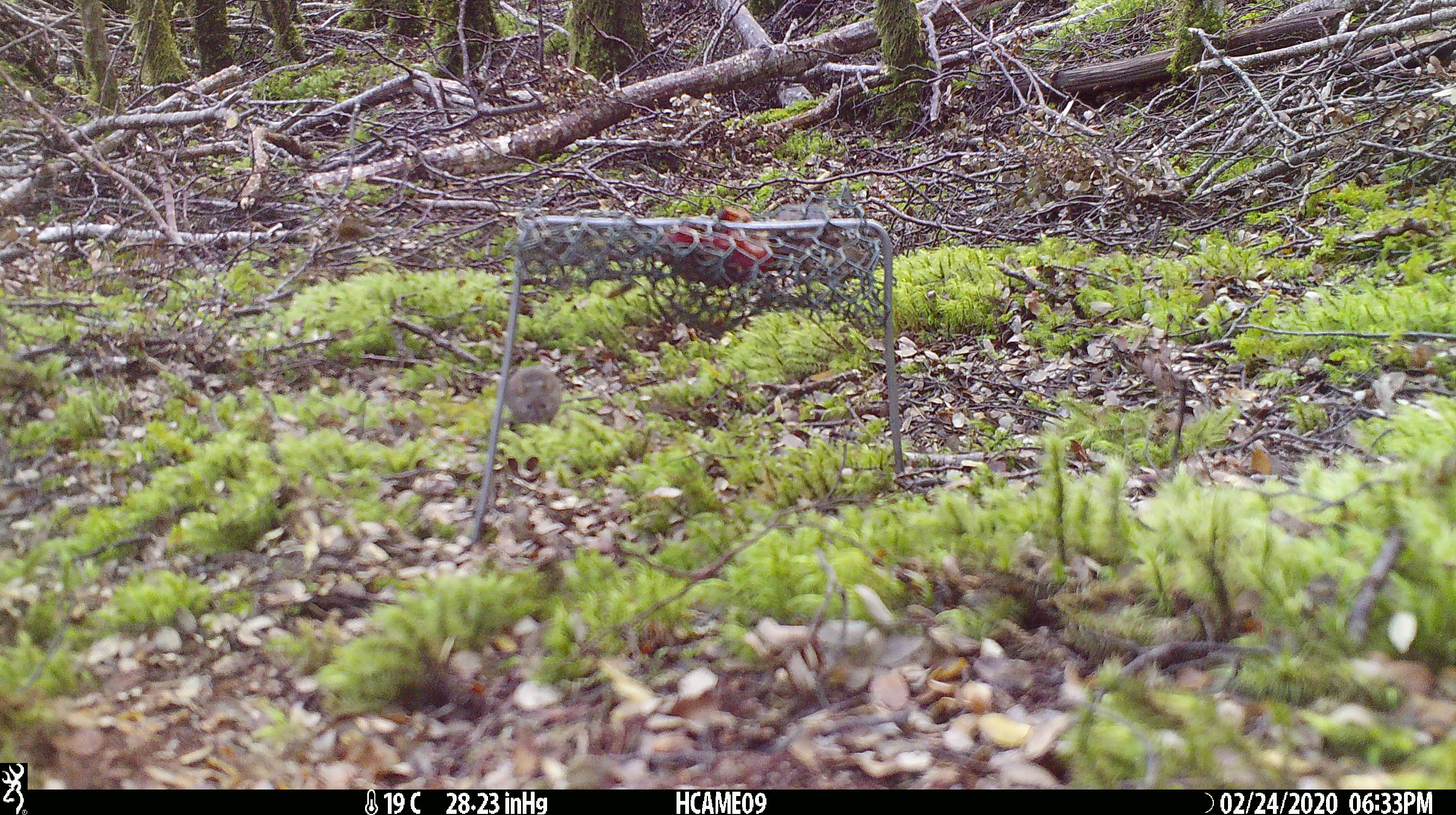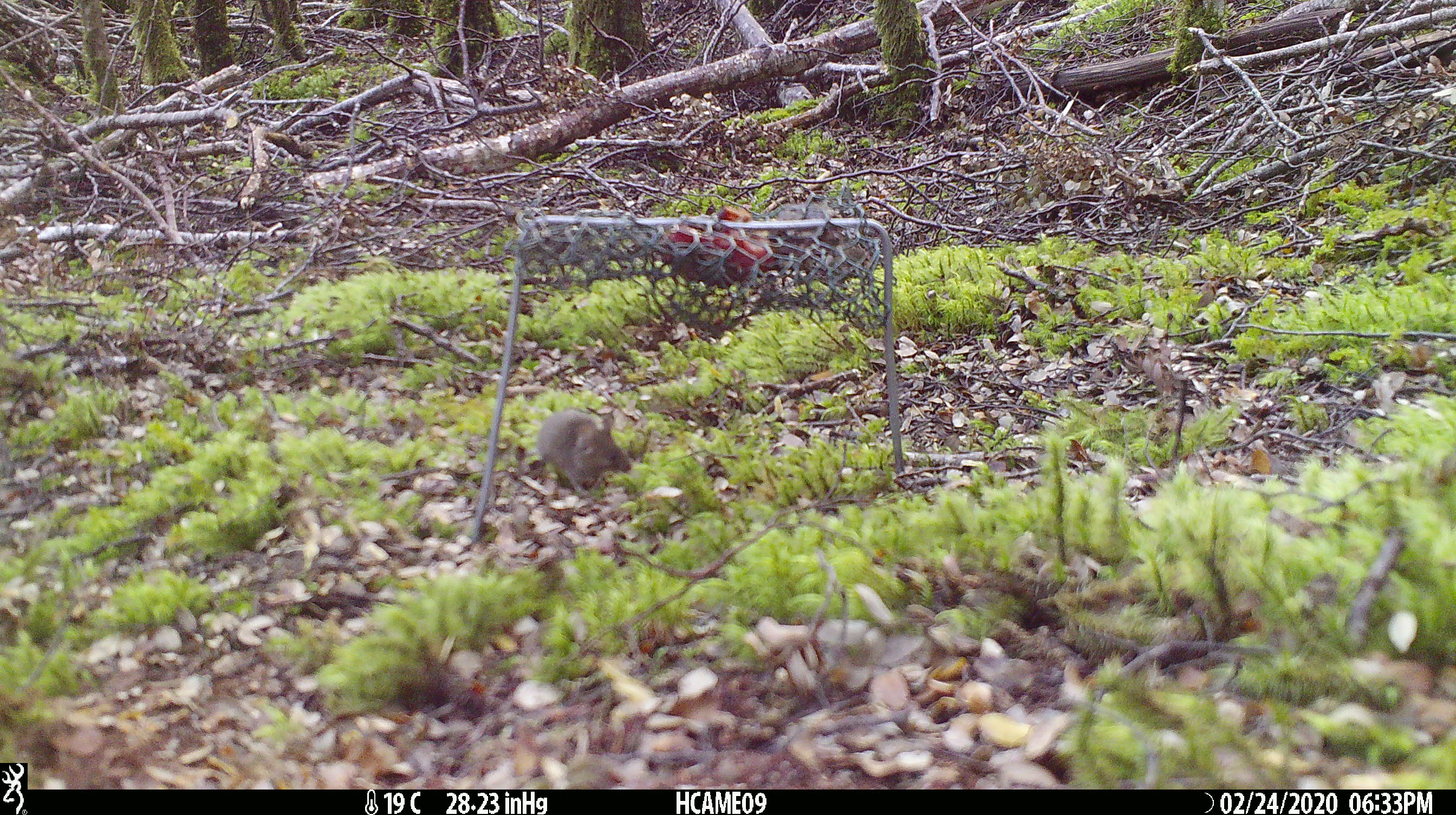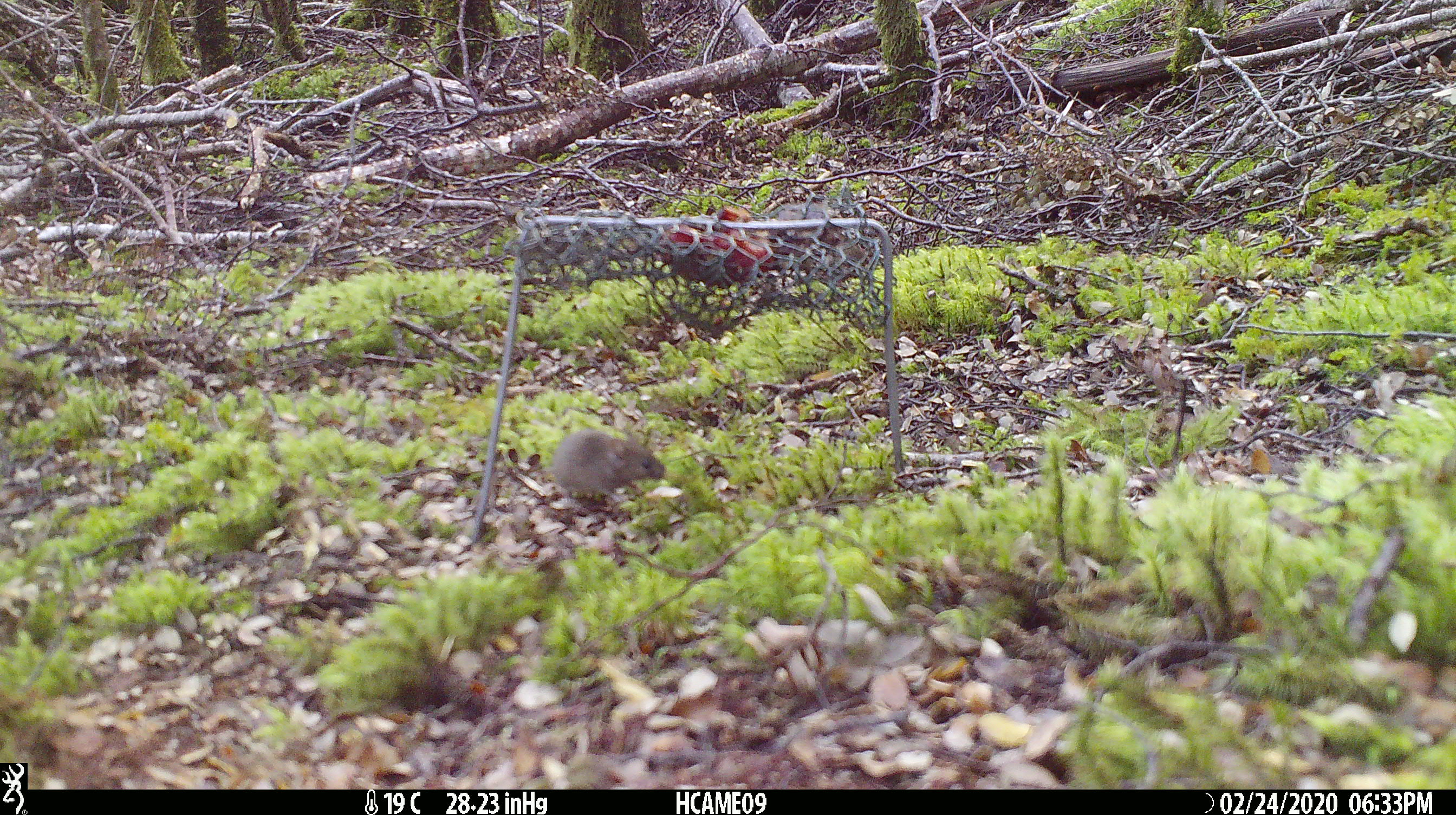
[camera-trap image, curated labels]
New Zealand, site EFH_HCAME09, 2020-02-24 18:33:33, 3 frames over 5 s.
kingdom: Animalia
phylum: Chordata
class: Mammalia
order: Rodentia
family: Muridae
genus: Mus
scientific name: Mus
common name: mouse